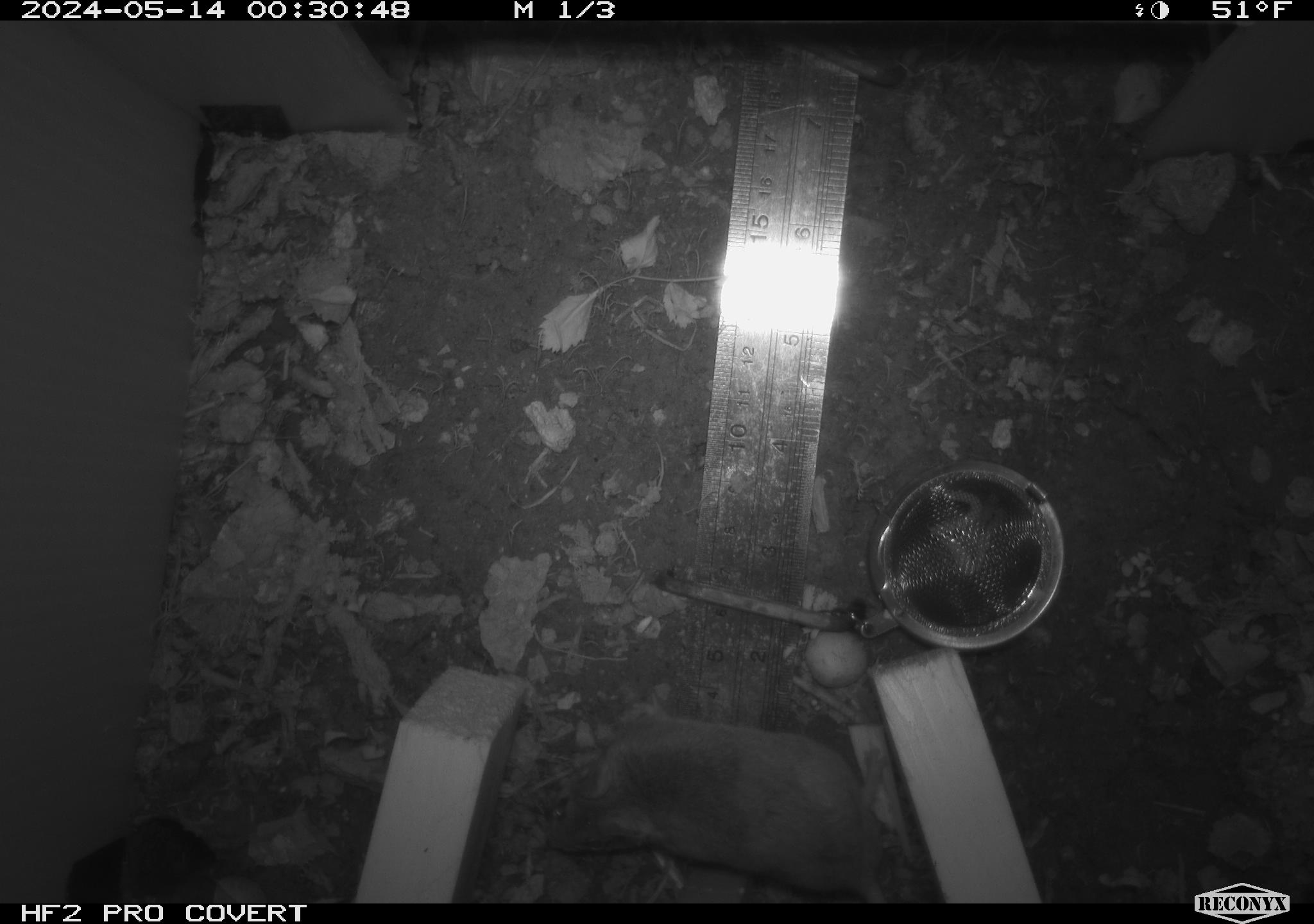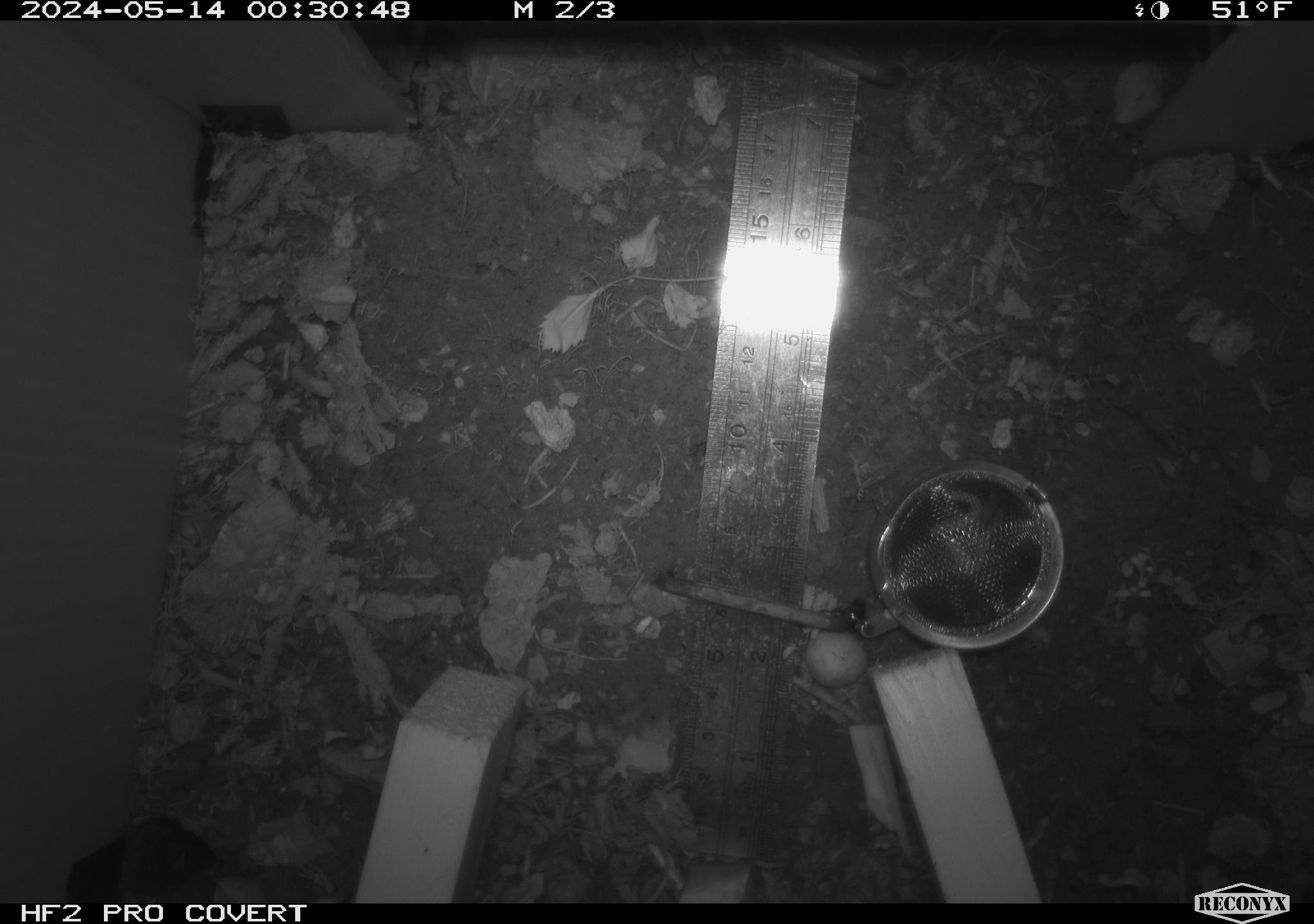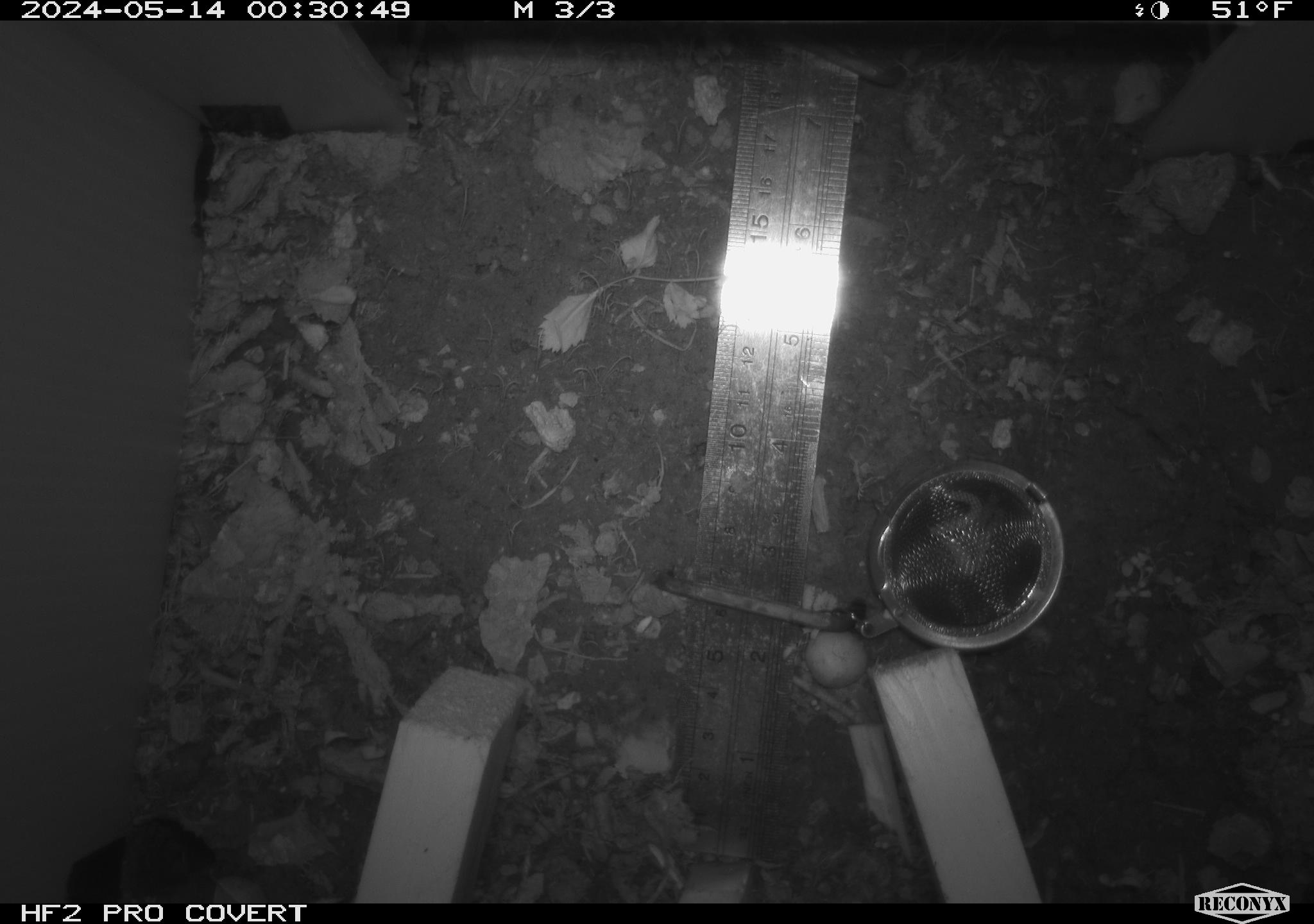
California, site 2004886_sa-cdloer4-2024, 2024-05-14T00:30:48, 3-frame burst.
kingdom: Animalia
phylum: Chordata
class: Mammalia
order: Rodentia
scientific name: Rodentia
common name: mouse species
Mouse species (Rodentia).